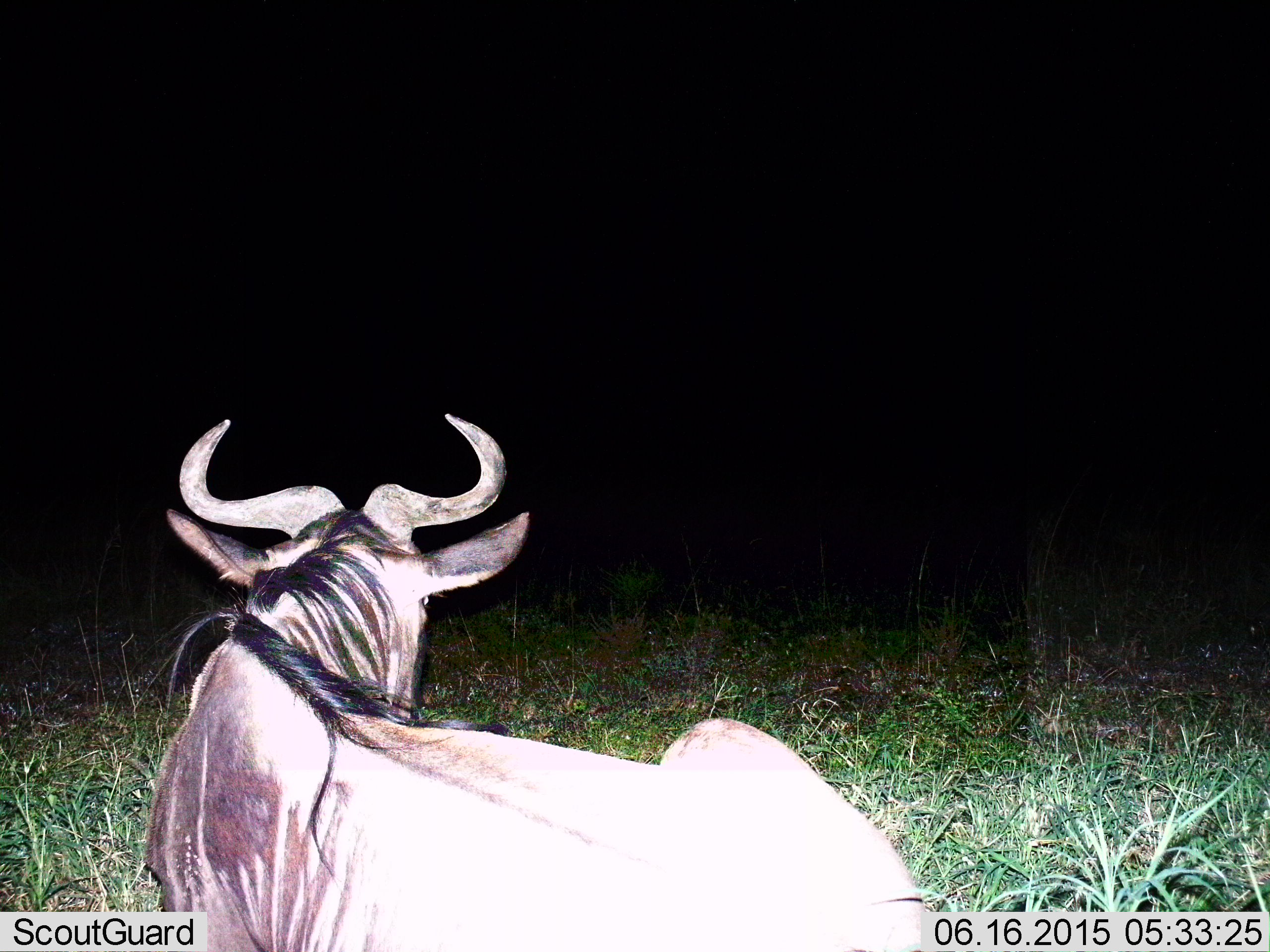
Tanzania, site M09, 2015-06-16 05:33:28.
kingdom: Animalia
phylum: Chordata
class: Mammalia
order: Artiodactyla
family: Bovidae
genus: Connochaetes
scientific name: Connochaetes taurinus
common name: blue wildebeest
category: wildebeest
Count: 1.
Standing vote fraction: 10%.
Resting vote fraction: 80%.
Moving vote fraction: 10%.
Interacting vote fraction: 0%.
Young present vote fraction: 0%.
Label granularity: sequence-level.